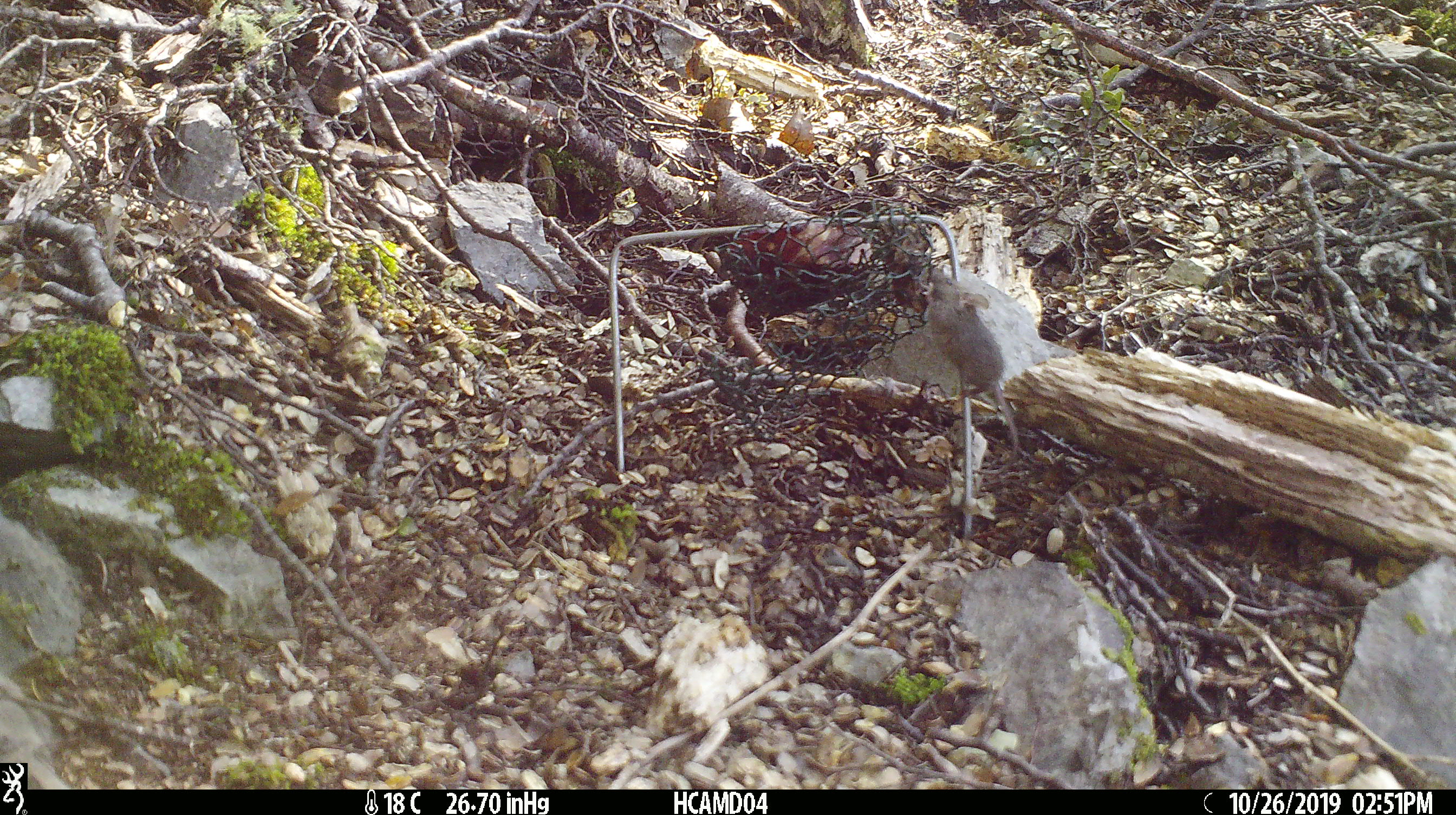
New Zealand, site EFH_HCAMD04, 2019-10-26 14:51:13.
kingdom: Animalia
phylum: Chordata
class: Mammalia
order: Rodentia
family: Muridae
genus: Mus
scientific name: Mus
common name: mouse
Mouse (Mus).